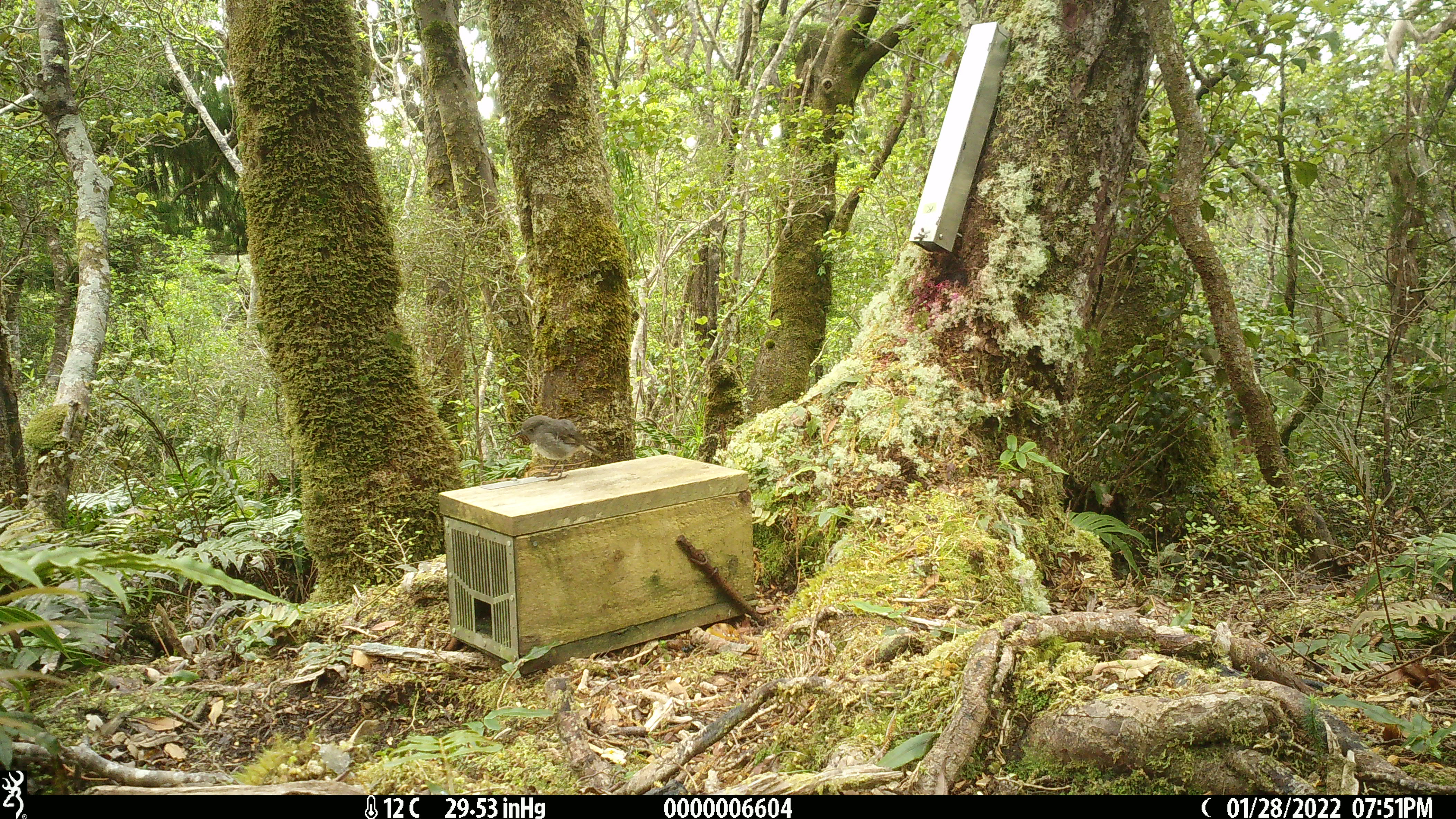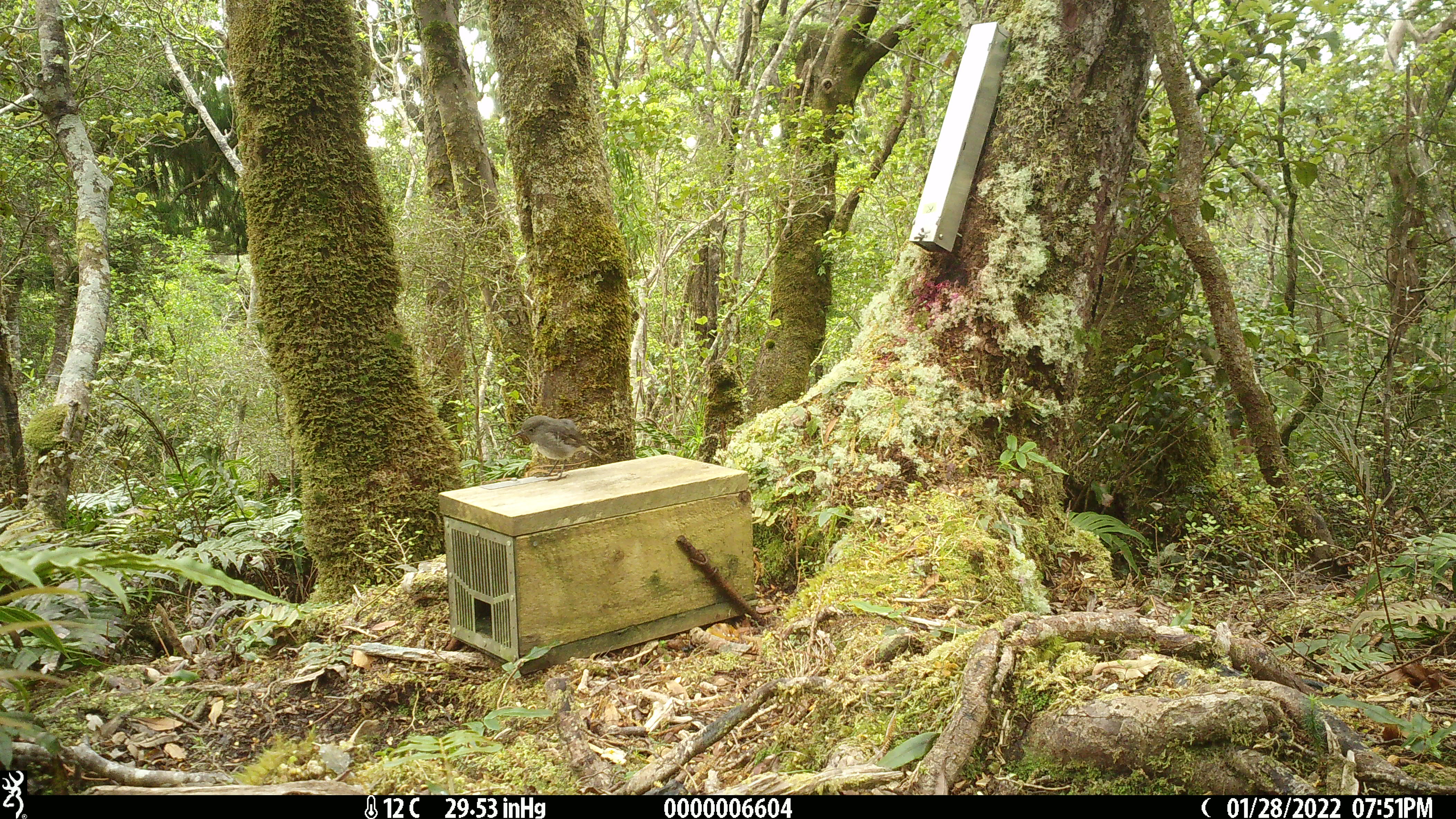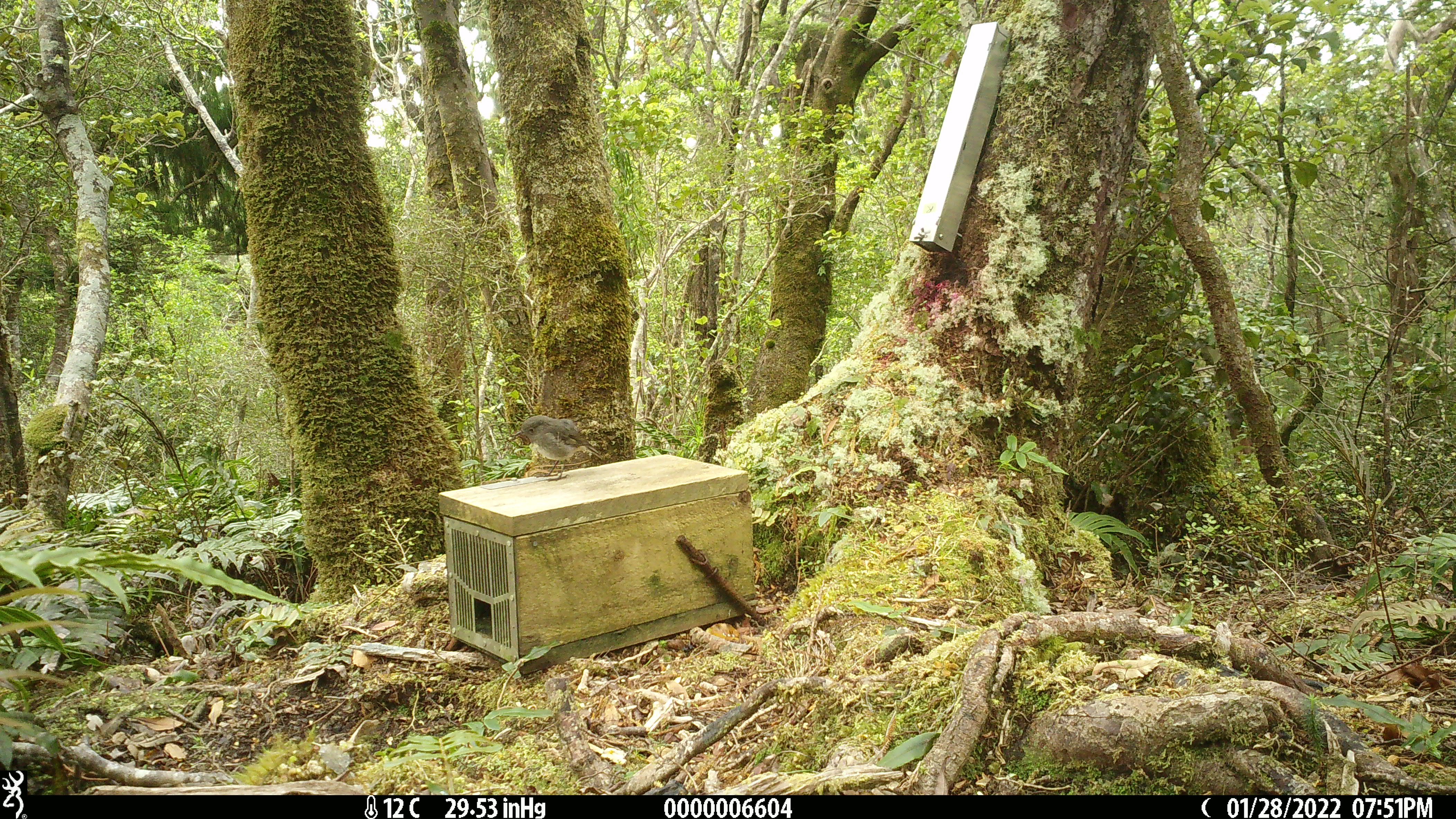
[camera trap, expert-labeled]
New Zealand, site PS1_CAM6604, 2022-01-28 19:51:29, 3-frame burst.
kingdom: Animalia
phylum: Chordata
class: Aves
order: Passeriformes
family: Petroicidae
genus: Petroica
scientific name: Petroica australis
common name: new zealand robin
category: robin